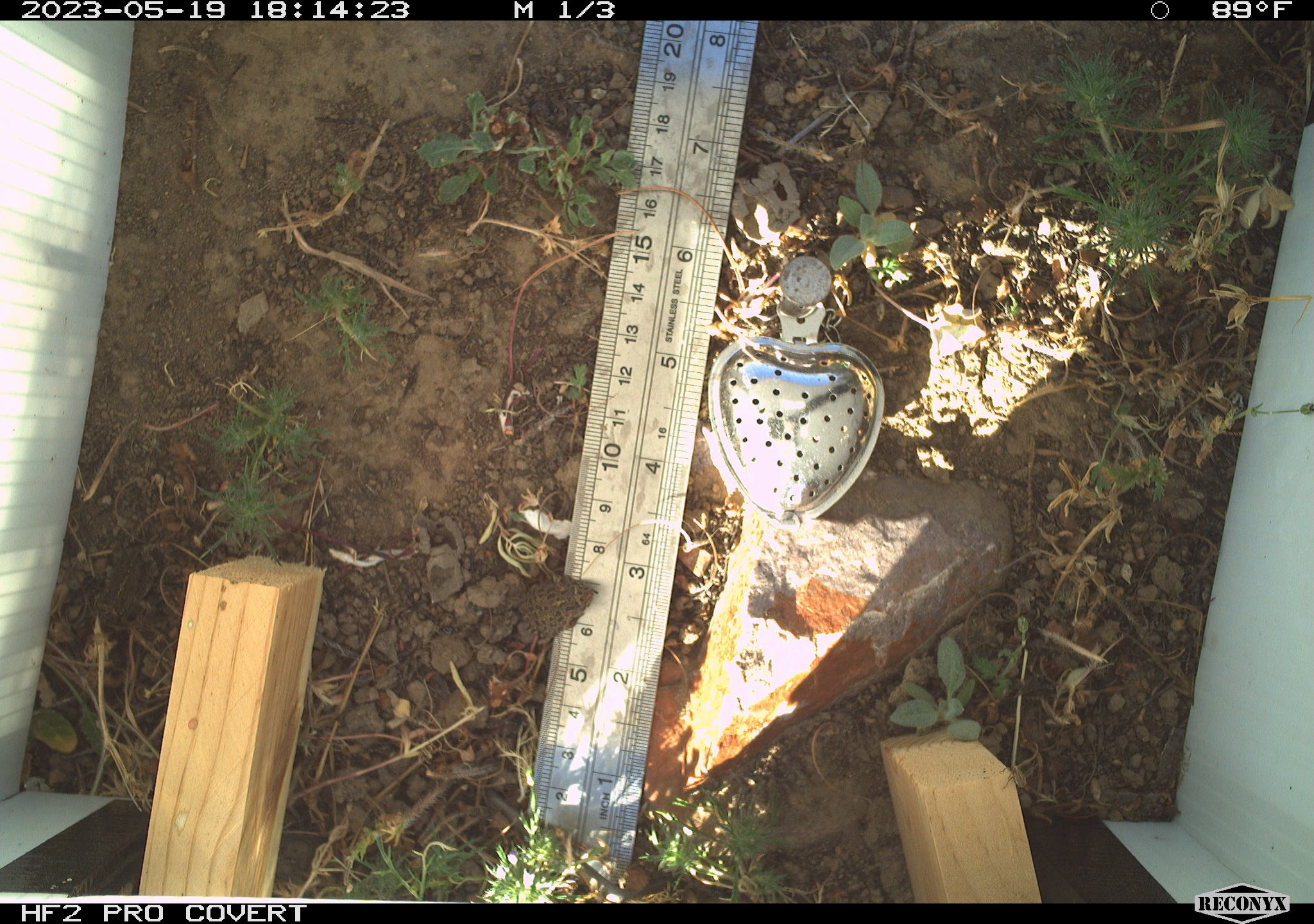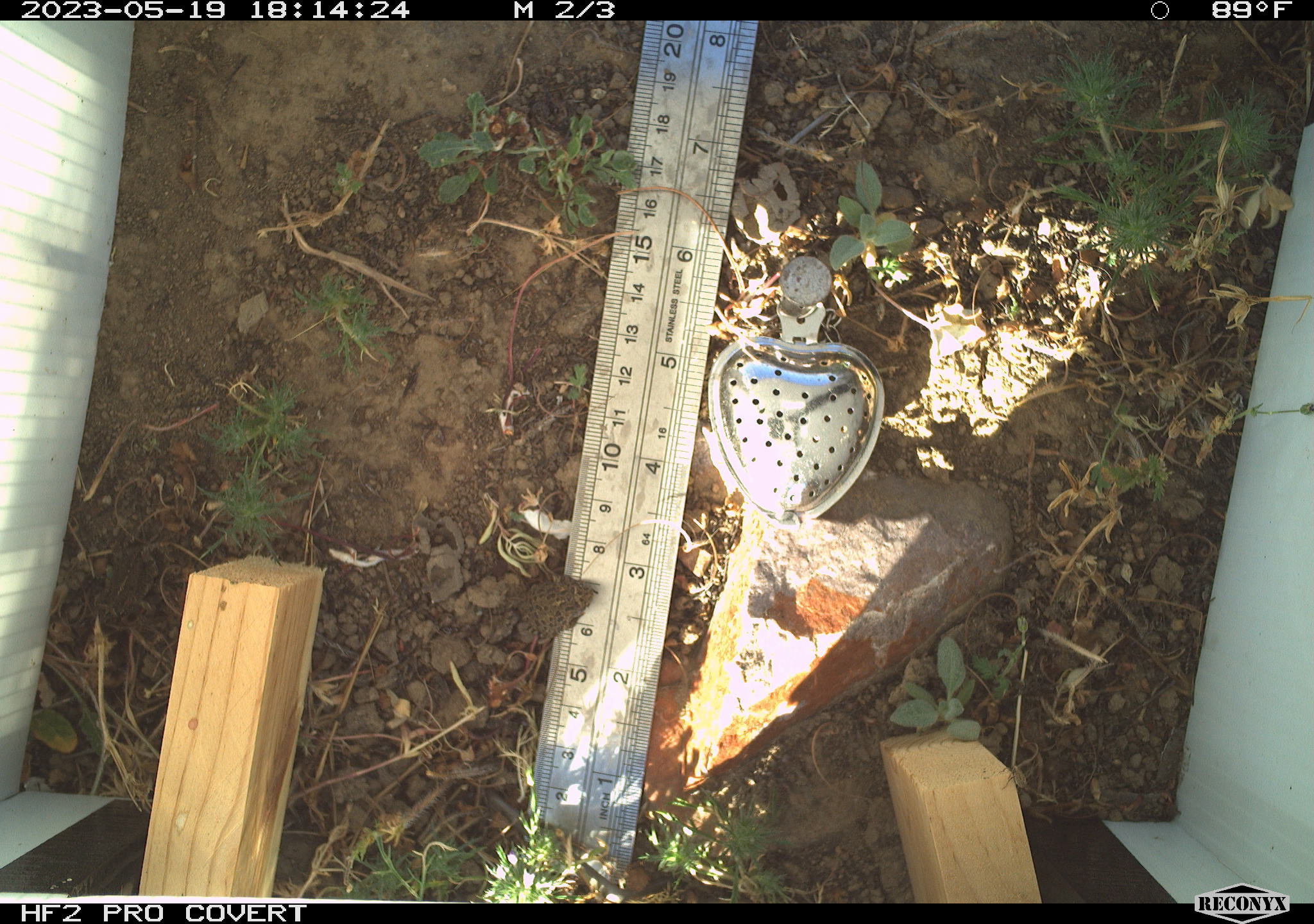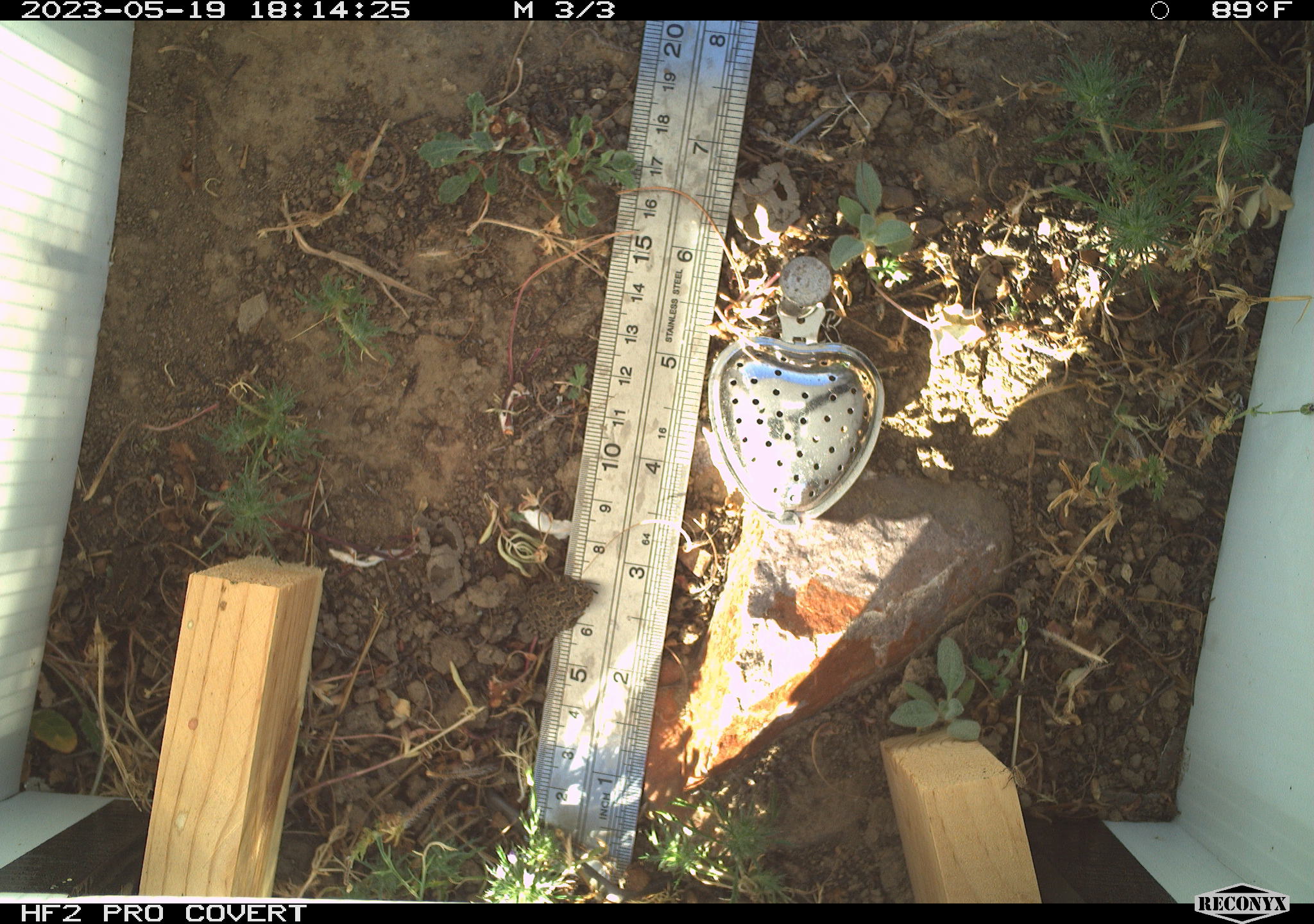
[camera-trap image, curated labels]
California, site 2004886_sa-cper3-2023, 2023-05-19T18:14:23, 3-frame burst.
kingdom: Animalia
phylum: Chordata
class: Amphibia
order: Anura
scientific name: Anura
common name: frogs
Frogs (Anura).